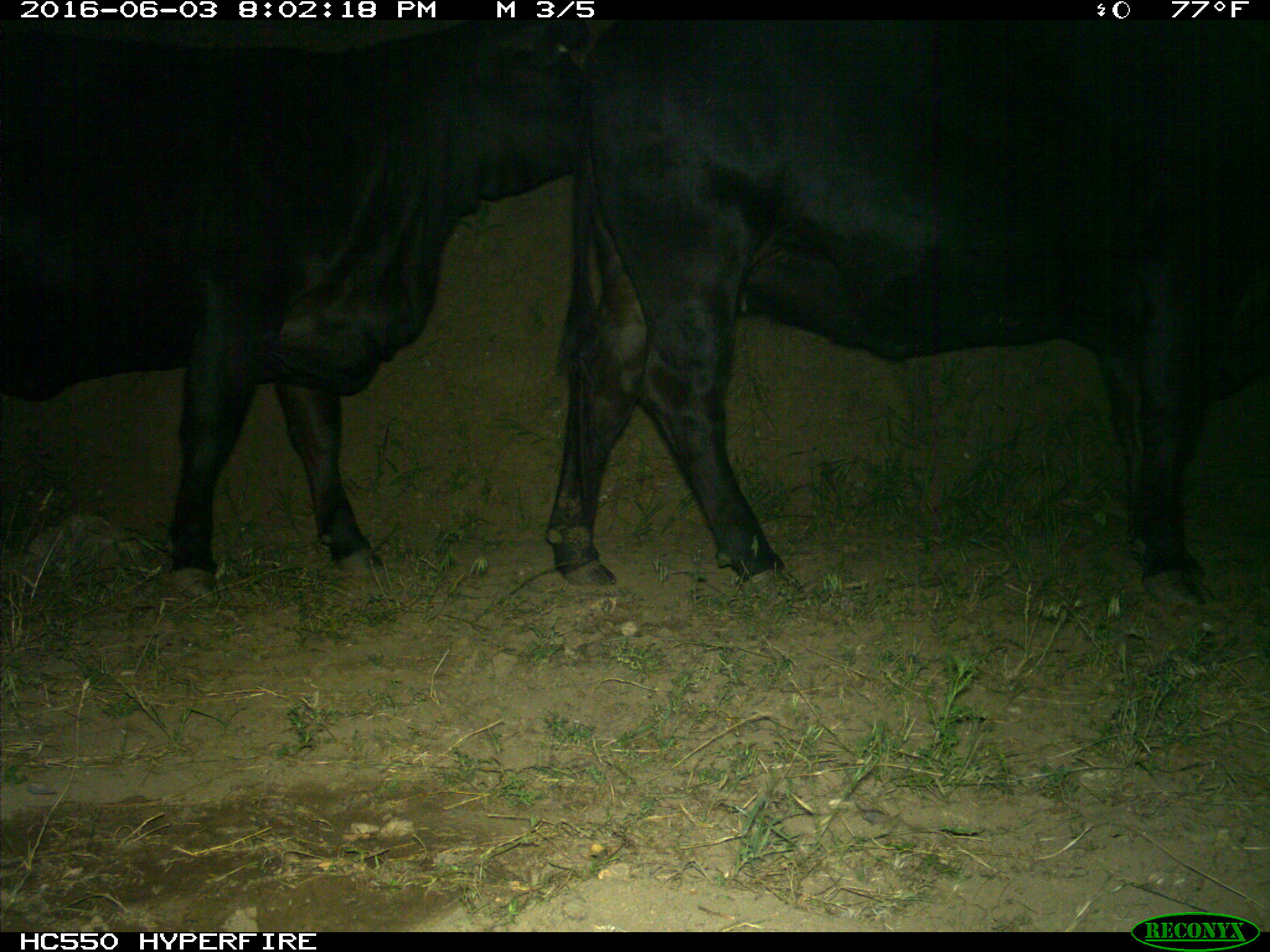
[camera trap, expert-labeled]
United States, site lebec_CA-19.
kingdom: Animalia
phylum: Chordata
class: Mammalia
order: Artiodactyla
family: Bovidae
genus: Bos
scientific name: Bos taurus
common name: domestic cow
Bos taurus (domestic cow).